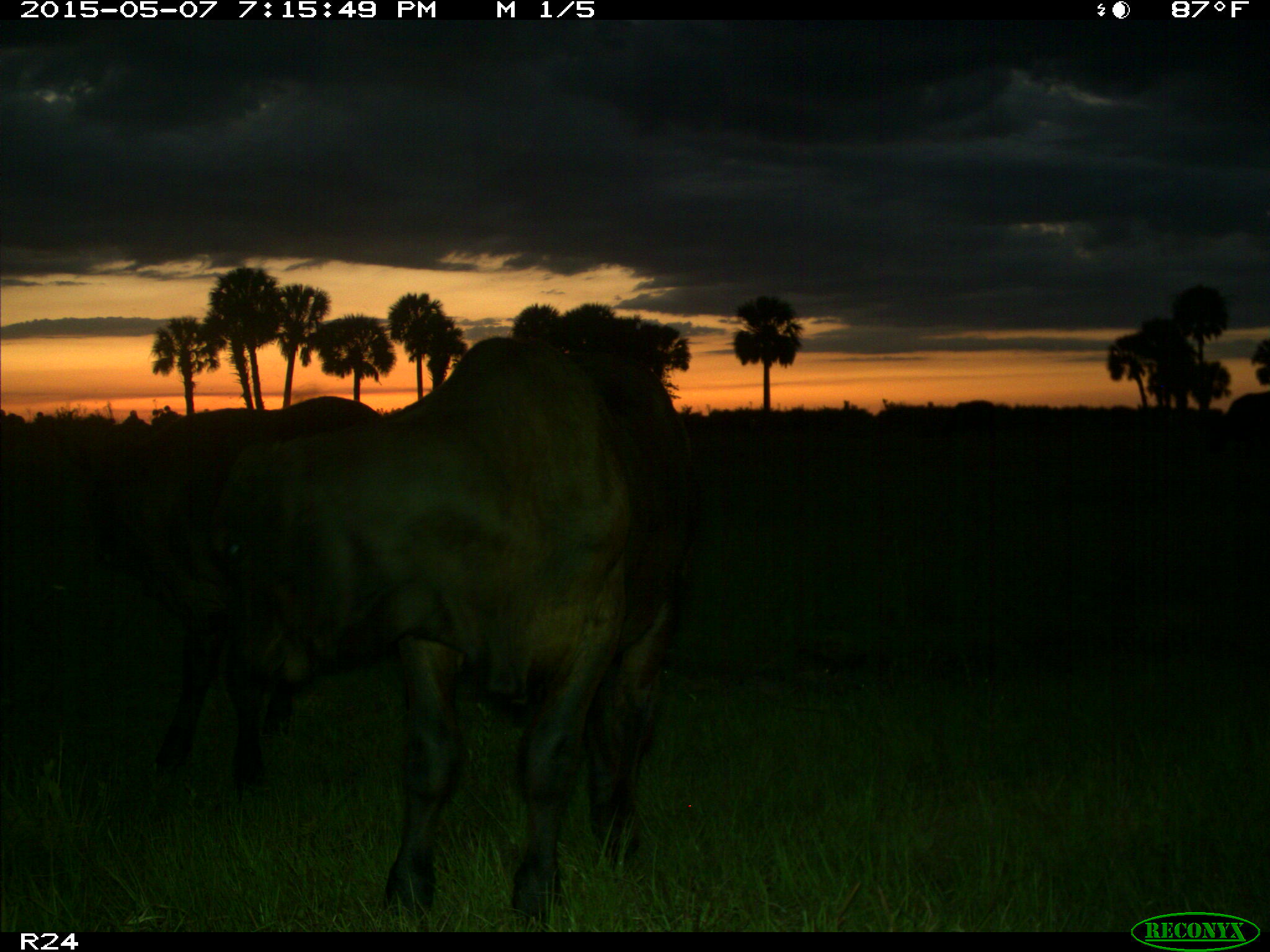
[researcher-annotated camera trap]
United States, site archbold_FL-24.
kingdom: Animalia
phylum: Chordata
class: Mammalia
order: Artiodactyla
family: Bovidae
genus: Bos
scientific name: Bos taurus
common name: domestic cow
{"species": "Bos taurus (domestic cow)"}